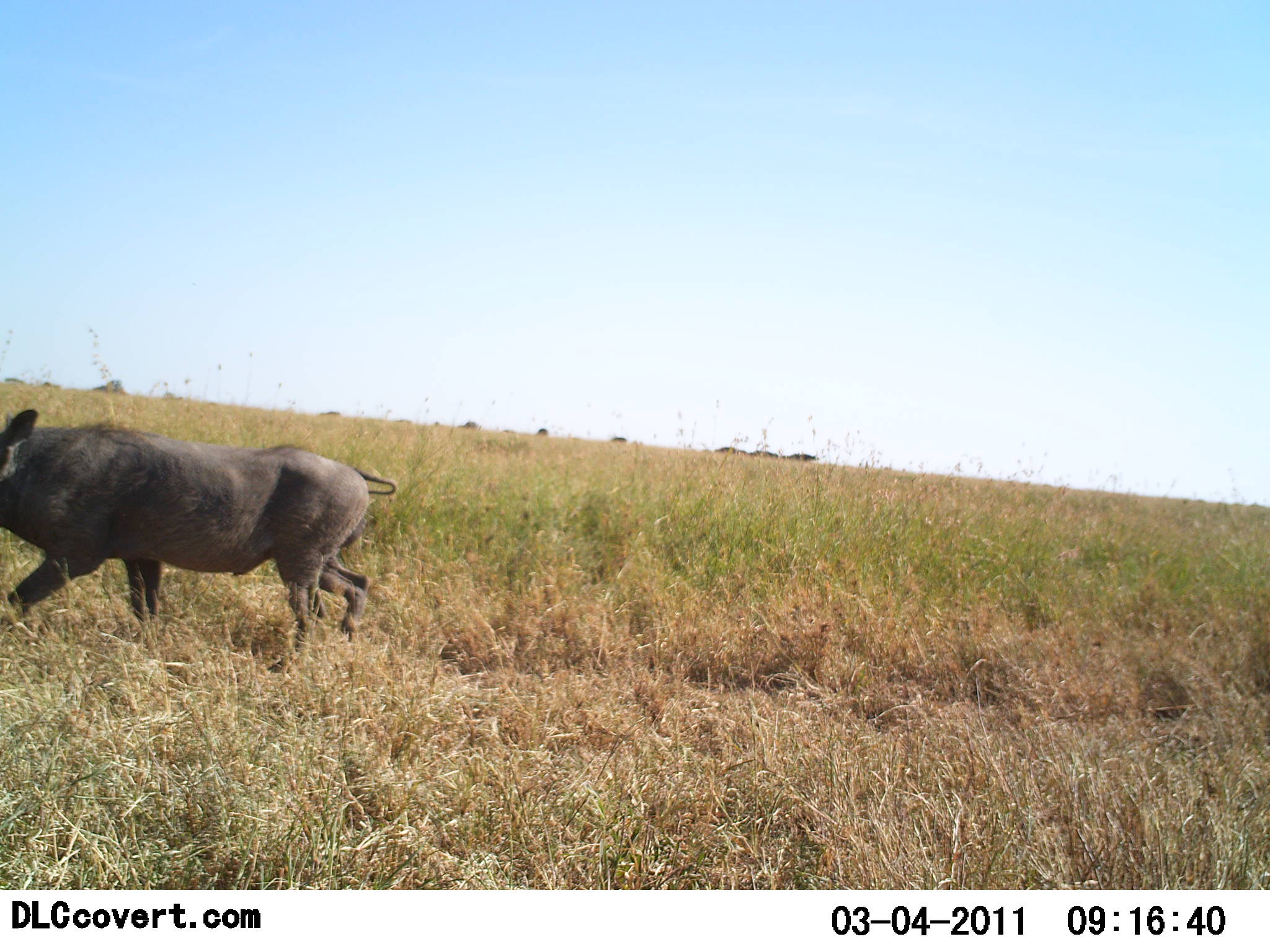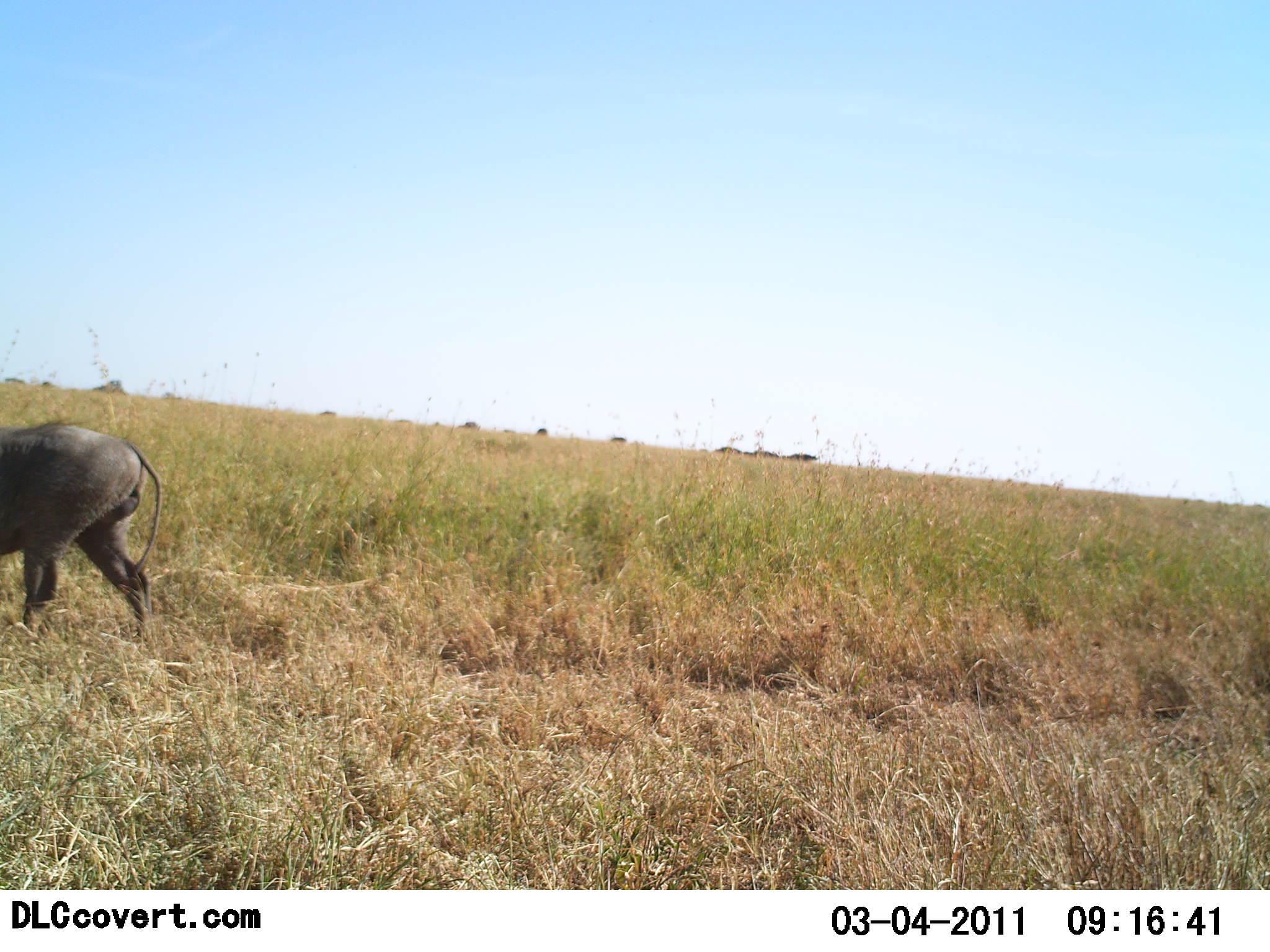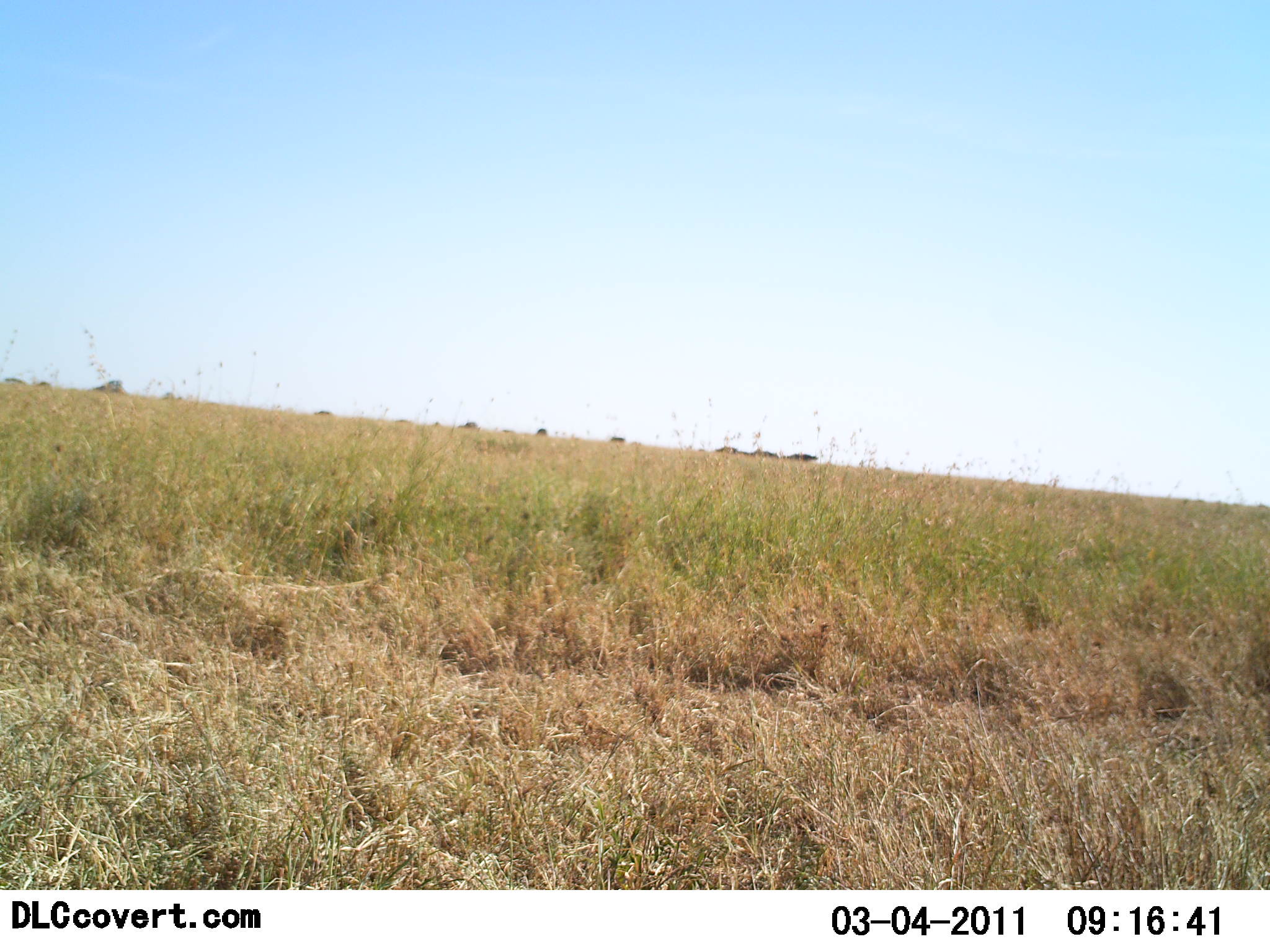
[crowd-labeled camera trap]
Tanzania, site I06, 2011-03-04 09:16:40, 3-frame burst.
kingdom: Animalia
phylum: Chordata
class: Mammalia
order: Artiodactyla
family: Suidae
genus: Phacochoerus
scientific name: Phacochoerus africanus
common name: warthog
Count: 1.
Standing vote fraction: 0%.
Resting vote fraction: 0%.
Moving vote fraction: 100%.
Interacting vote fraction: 0%.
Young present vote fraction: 0%.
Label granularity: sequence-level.